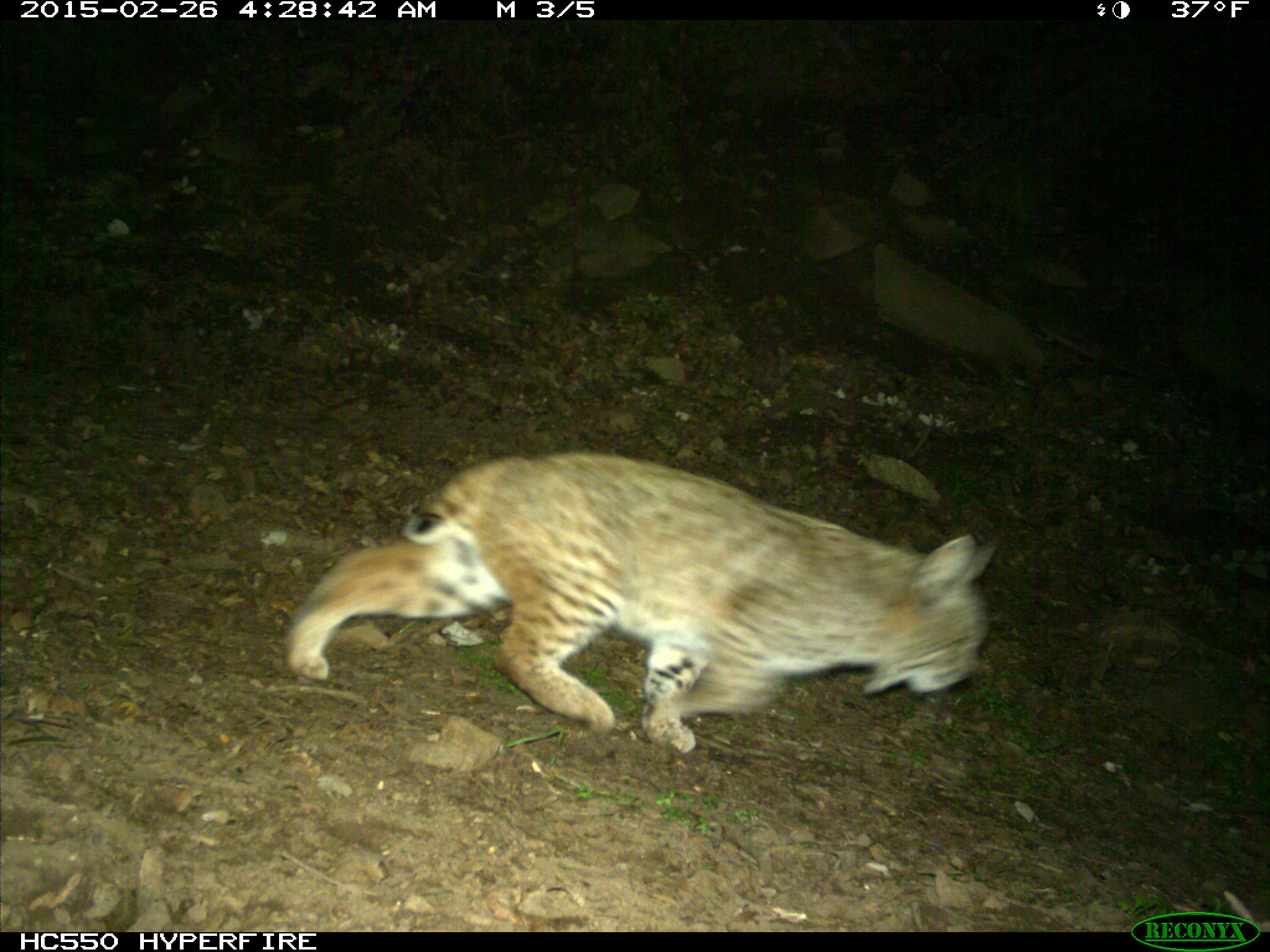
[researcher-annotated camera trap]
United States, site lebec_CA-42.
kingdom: Animalia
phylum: Chordata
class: Mammalia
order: Carnivora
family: Felidae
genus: Lynx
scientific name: Lynx rufus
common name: bobcat